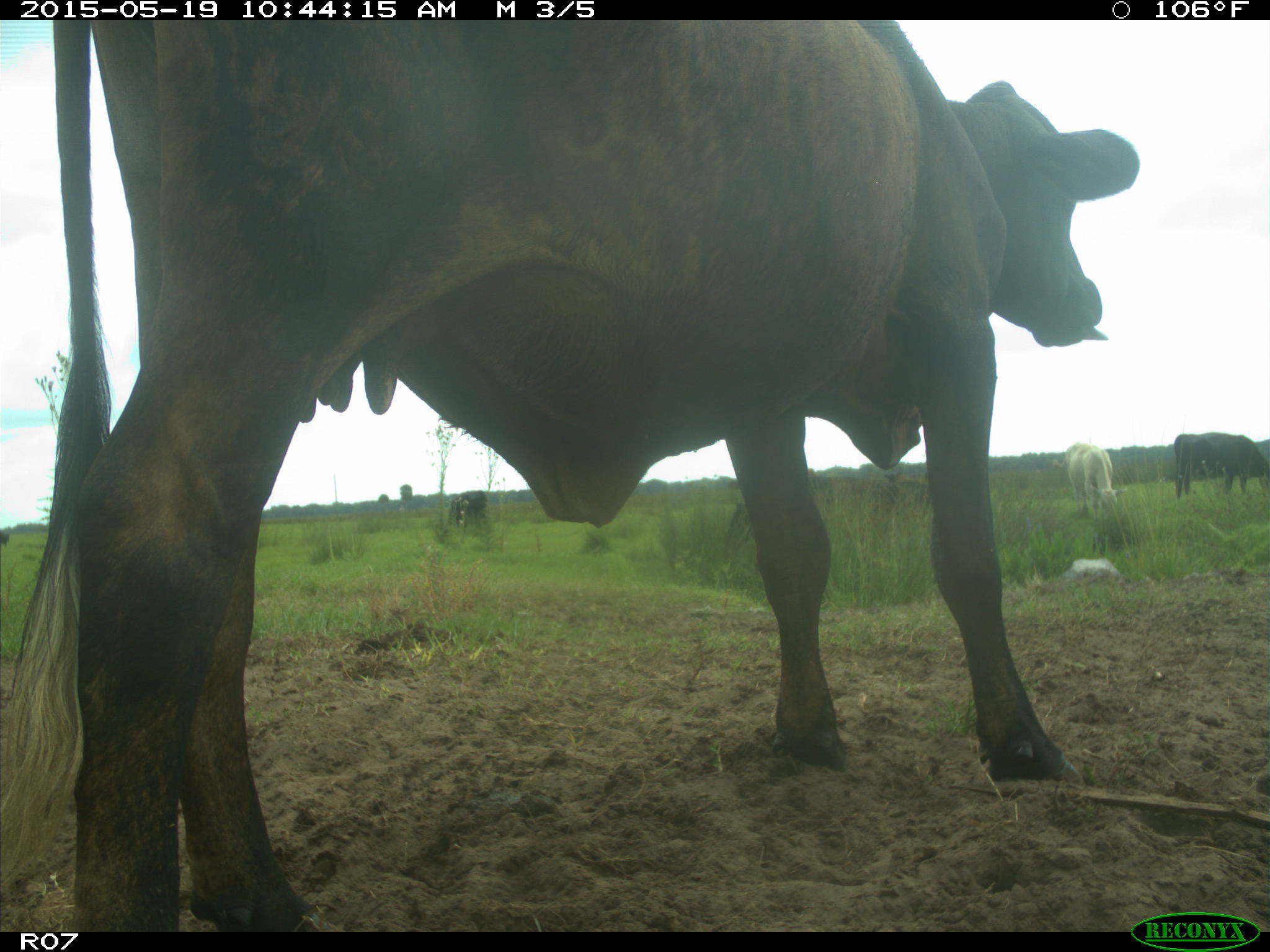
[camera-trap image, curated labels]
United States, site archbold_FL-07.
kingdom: Animalia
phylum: Chordata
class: Mammalia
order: Artiodactyla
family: Bovidae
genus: Bos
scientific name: Bos taurus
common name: domestic cow